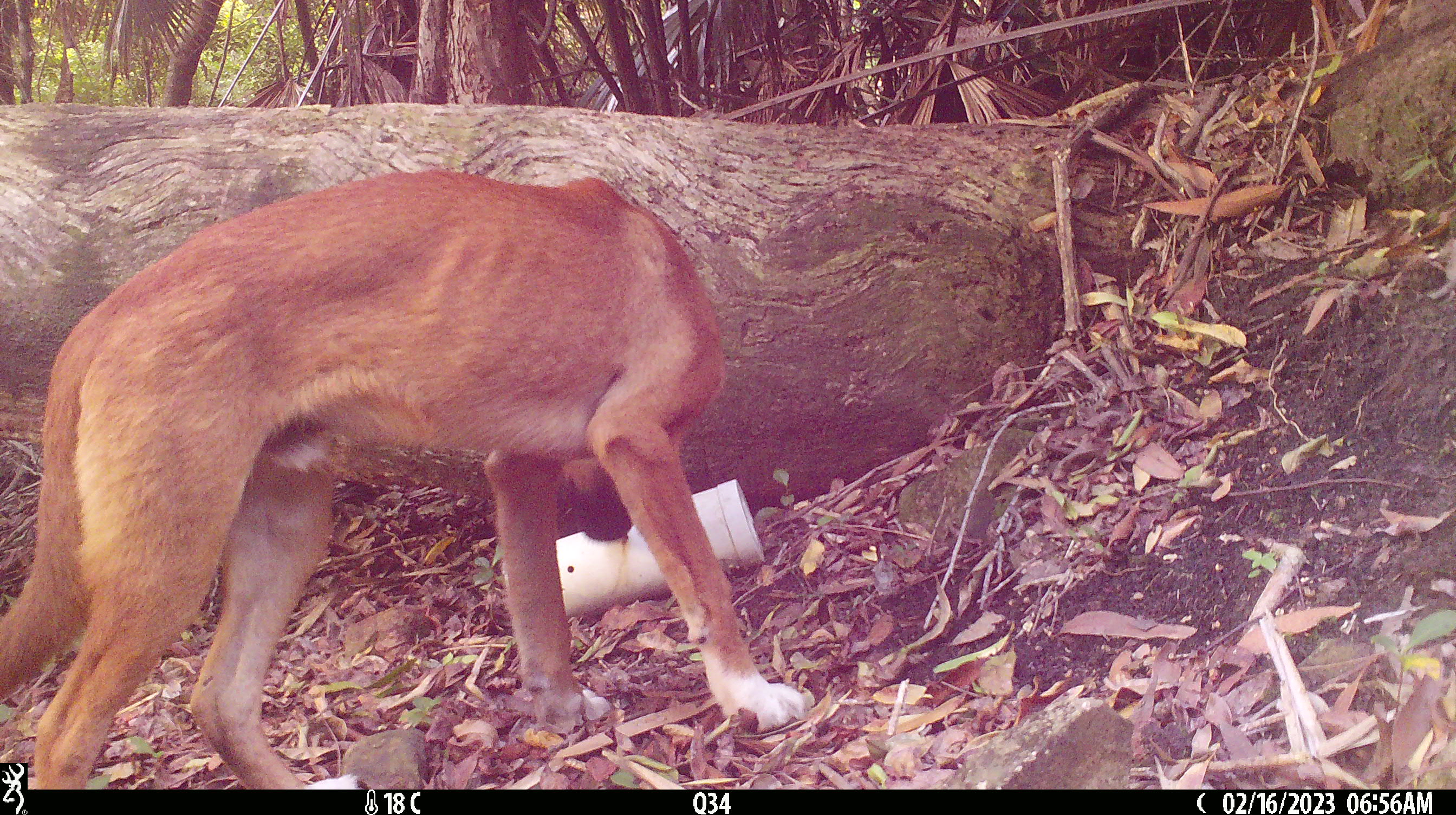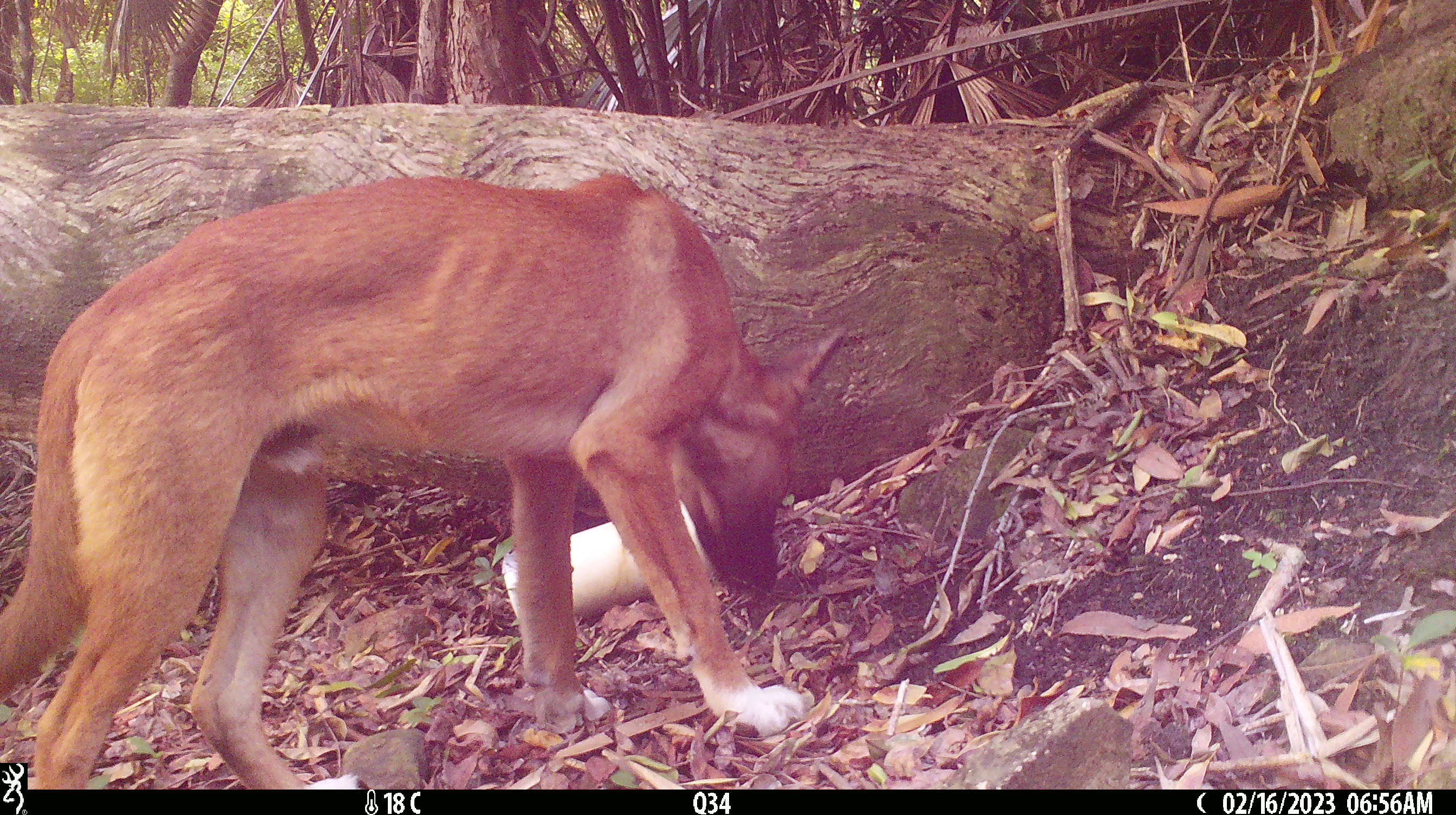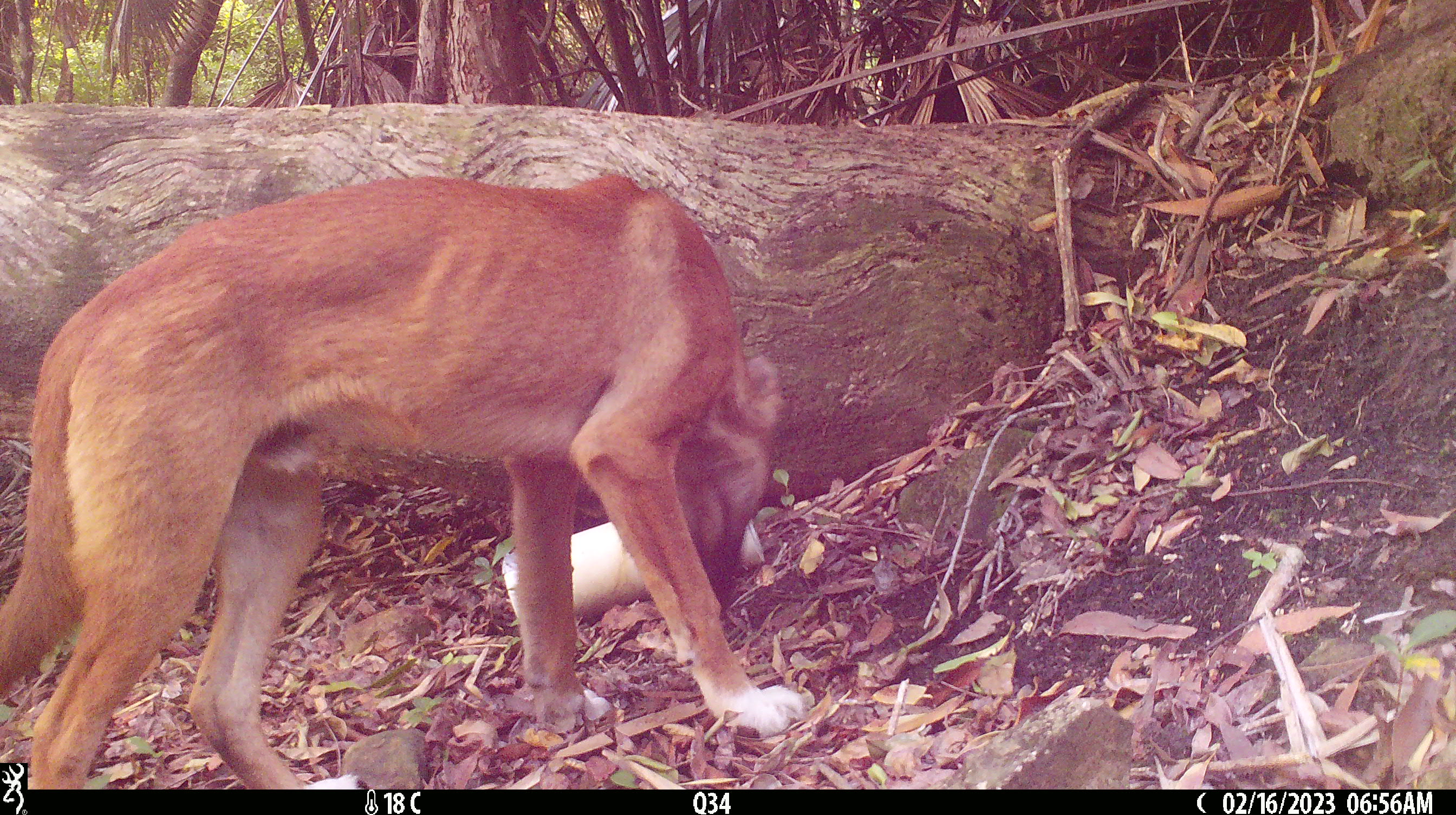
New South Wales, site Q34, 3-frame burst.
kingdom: Animalia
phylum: Chordata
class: Mammalia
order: Carnivora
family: Canidae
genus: Canis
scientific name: Canis familiaris dingo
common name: dingo